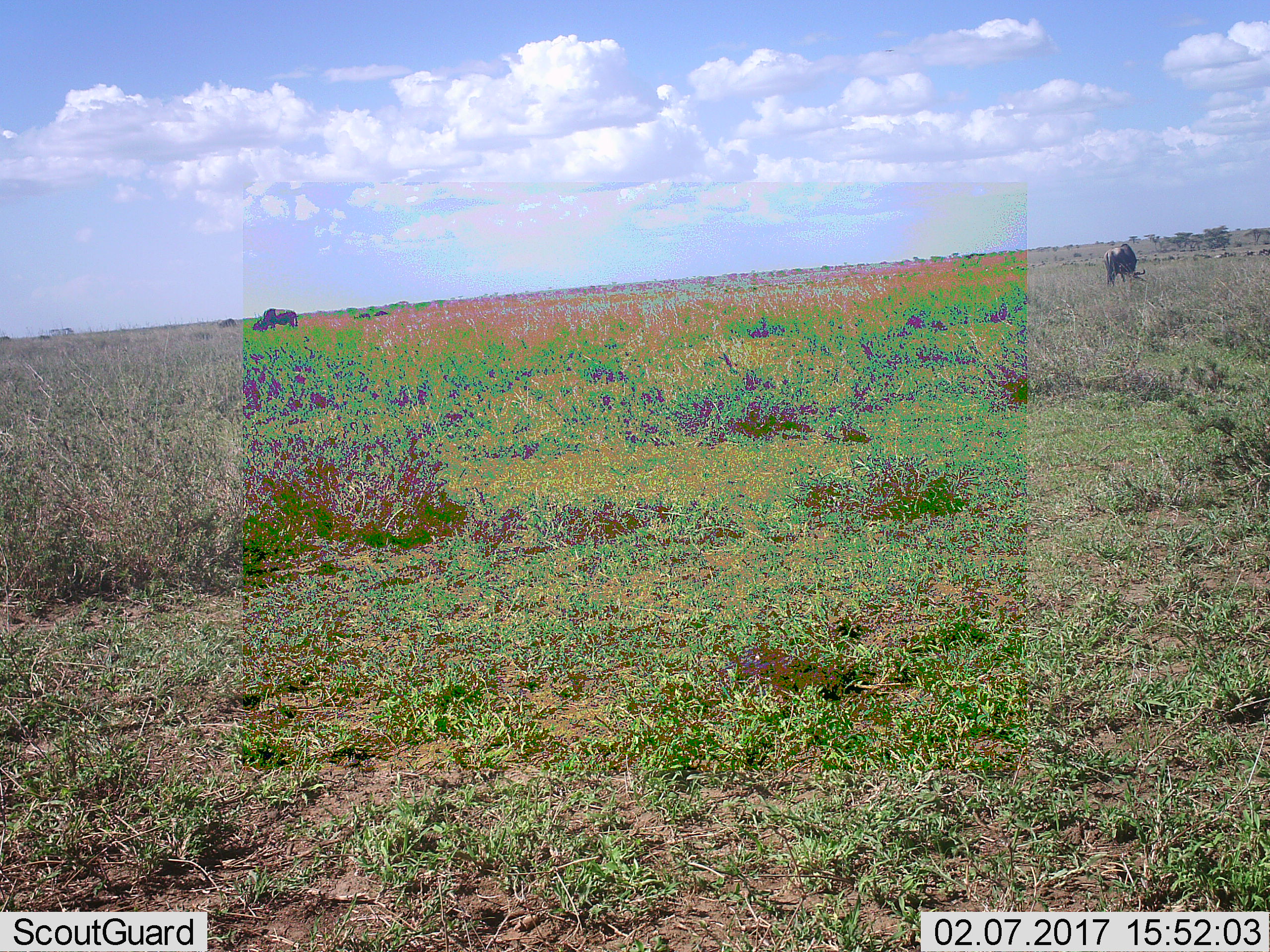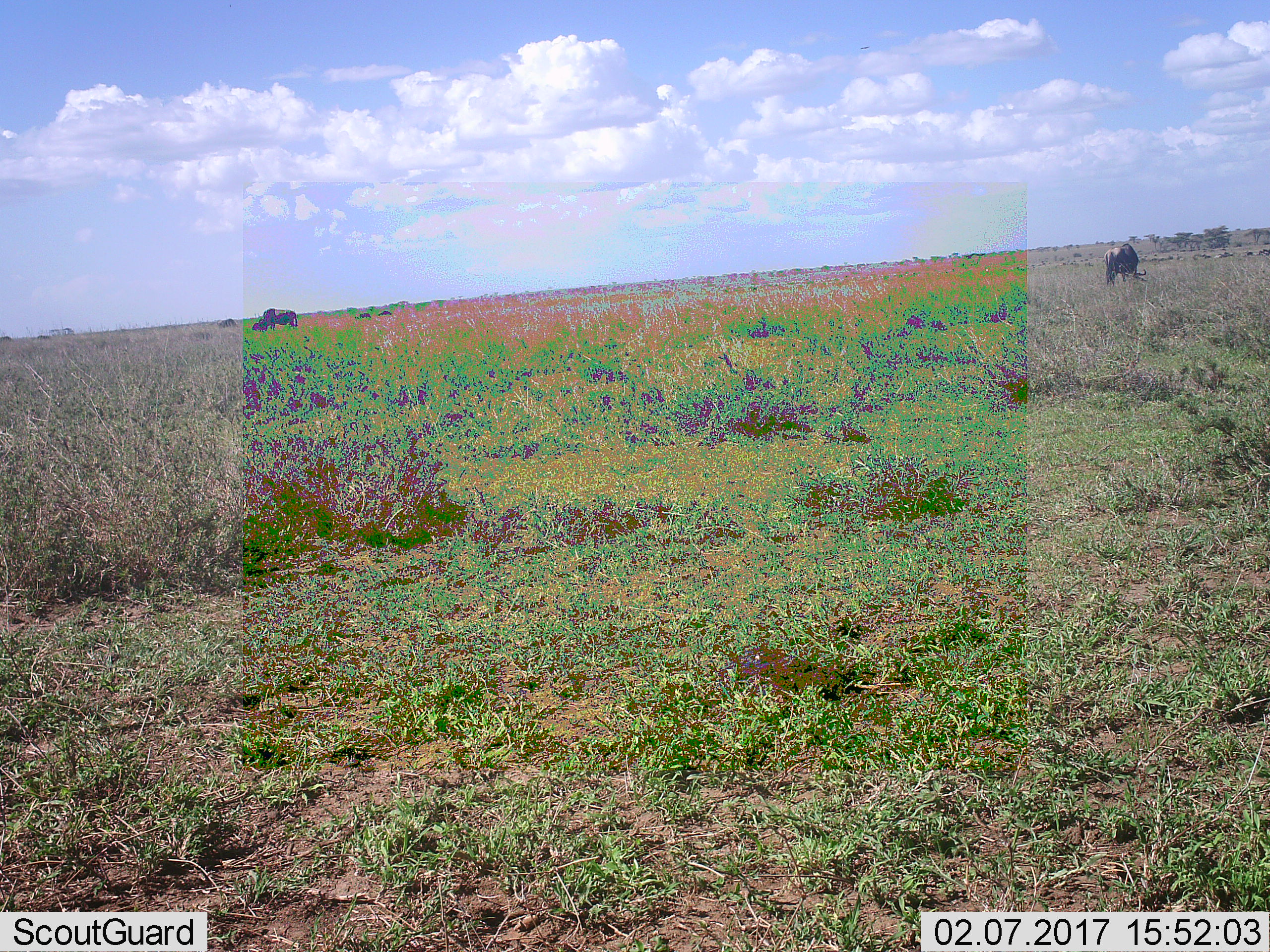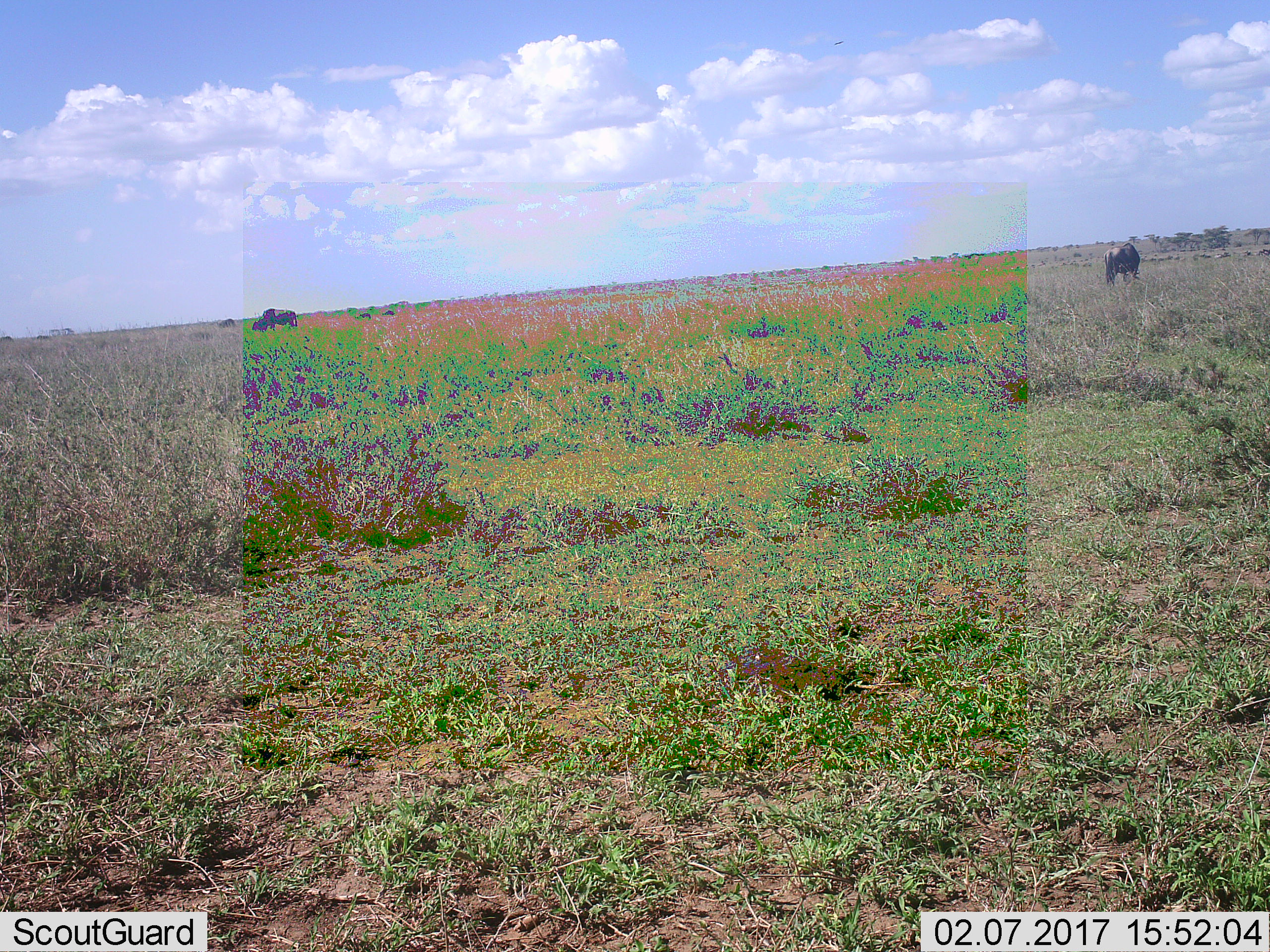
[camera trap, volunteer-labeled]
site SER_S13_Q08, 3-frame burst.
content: unidentified animal